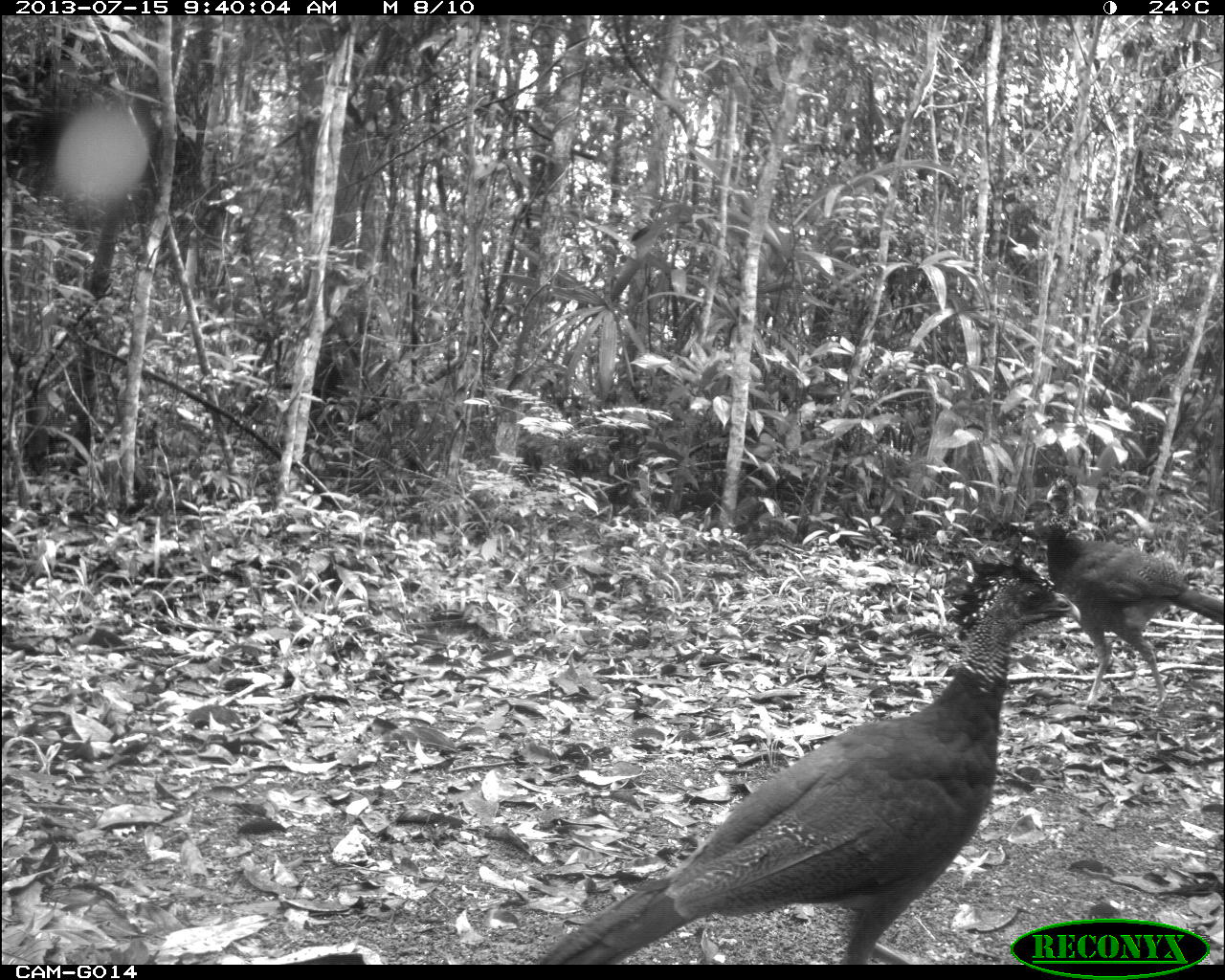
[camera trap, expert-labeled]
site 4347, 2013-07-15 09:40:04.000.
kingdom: Animalia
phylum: Chordata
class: Aves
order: Galliformes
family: Cracidae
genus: Crax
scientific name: Crax rubra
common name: great curassow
Crax rubra (great curassow), count 2.